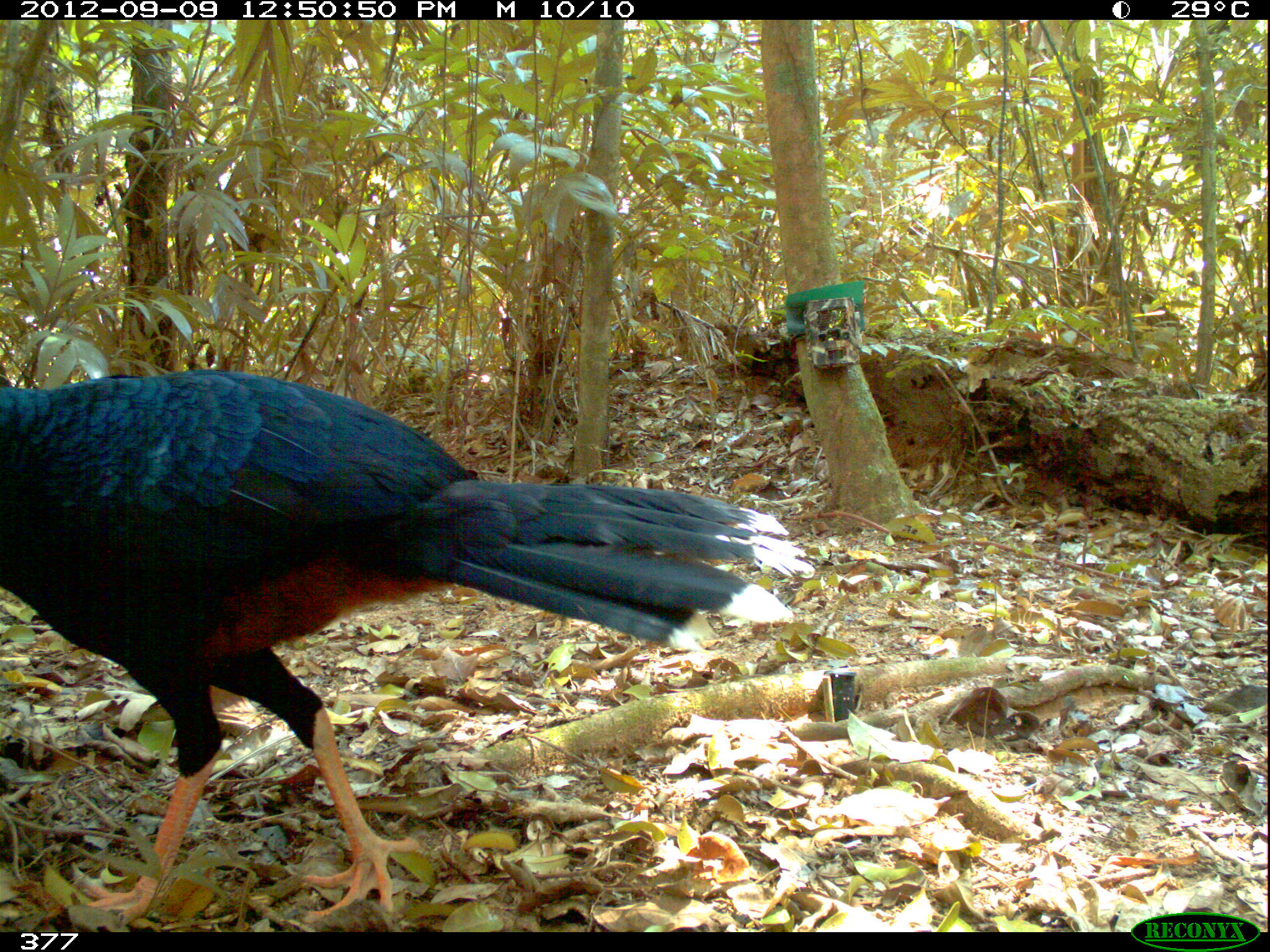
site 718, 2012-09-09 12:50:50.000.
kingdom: Animalia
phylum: Chordata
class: Aves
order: Galliformes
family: Cracidae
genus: Mitu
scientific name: Mitu tuberosum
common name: razor-billed curassow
Mitu tuberosum (razor-billed curassow).